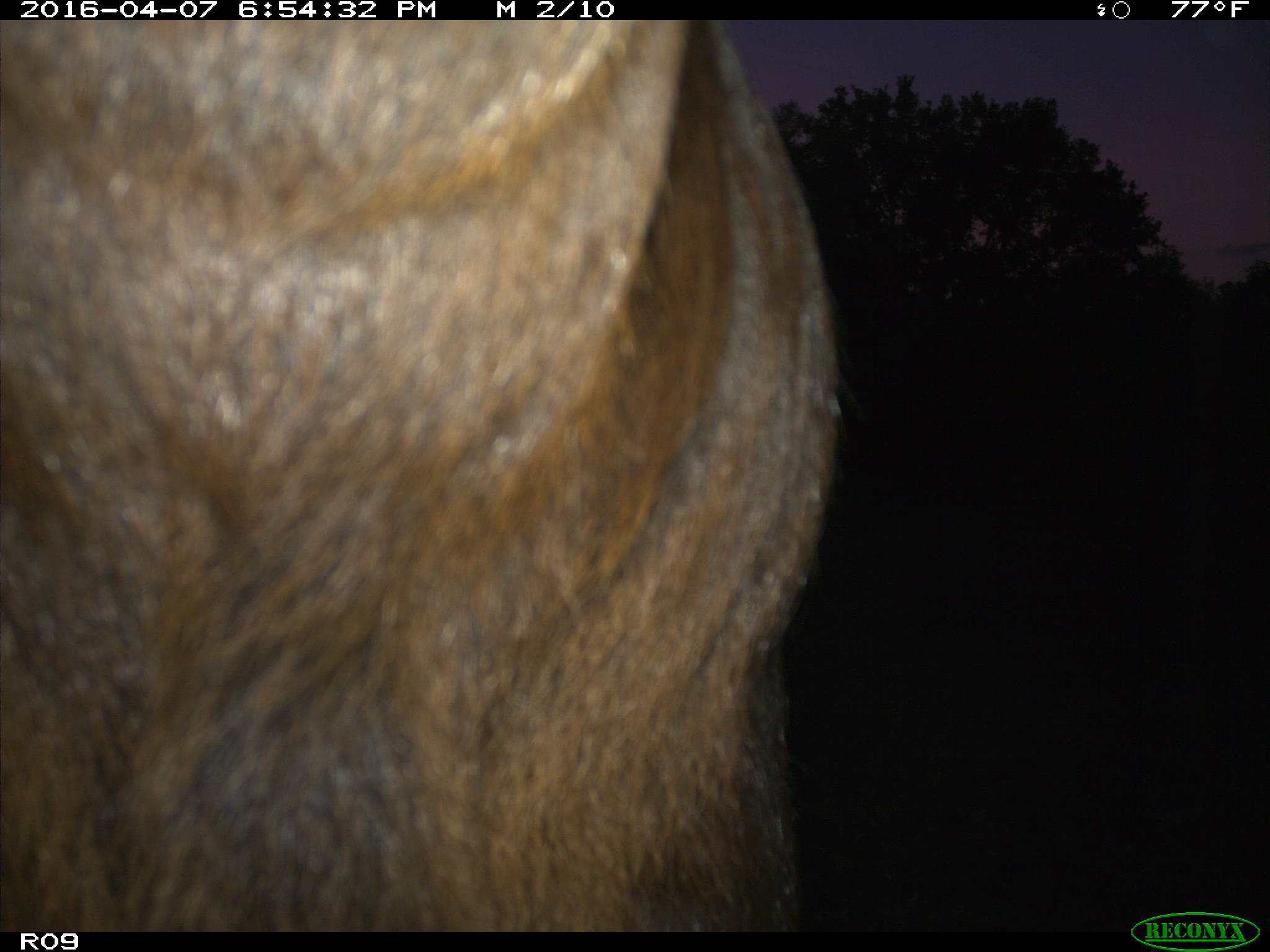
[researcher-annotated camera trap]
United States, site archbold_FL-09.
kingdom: Animalia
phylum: Chordata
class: Mammalia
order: Artiodactyla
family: Bovidae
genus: Bos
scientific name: Bos taurus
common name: domestic cow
Bos taurus (domestic cow).